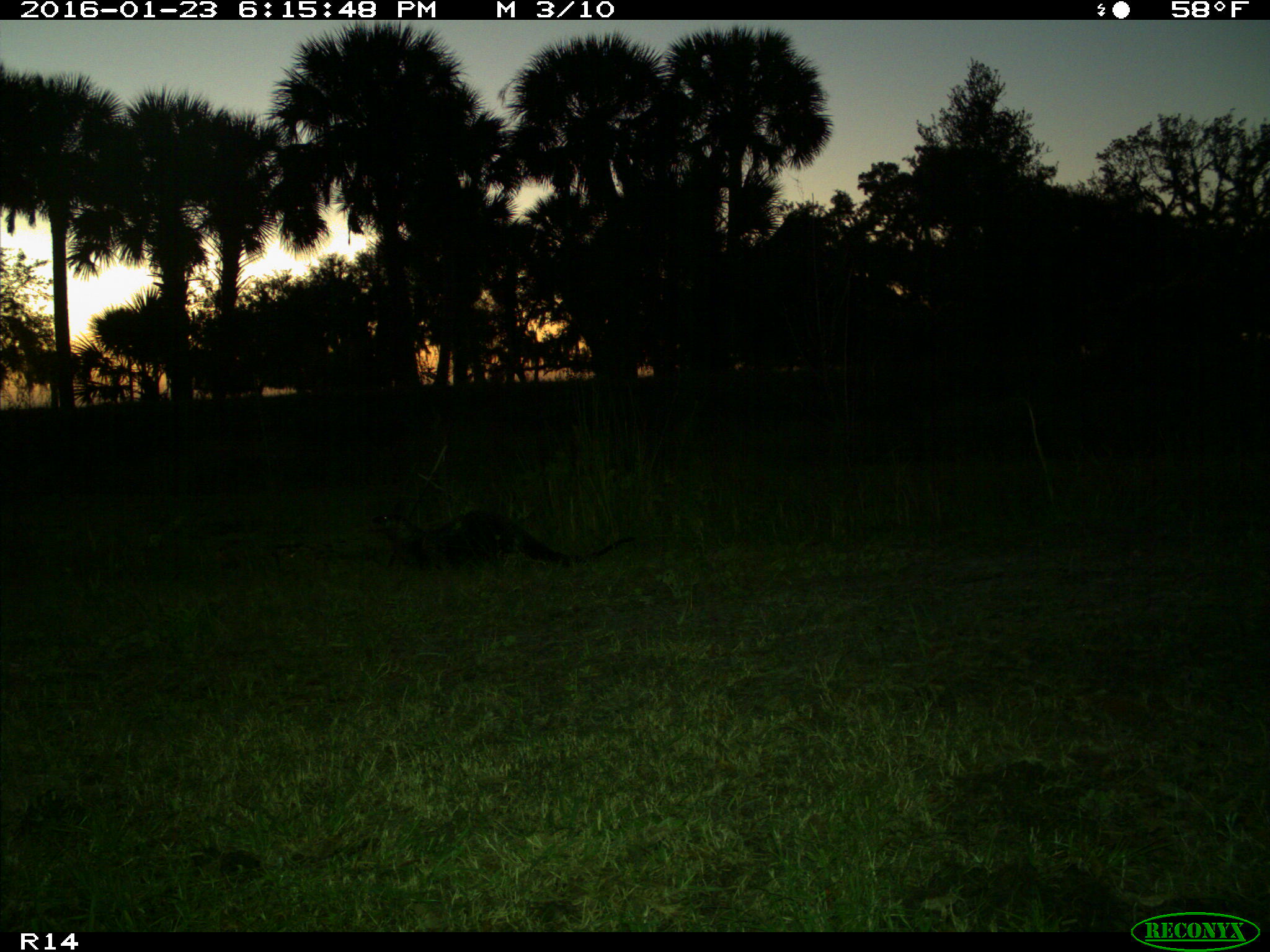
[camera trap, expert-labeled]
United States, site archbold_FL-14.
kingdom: Animalia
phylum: Chordata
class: Mammalia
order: Carnivora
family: Mustelidae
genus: Lontra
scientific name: Lontra canadensis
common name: north american river otter